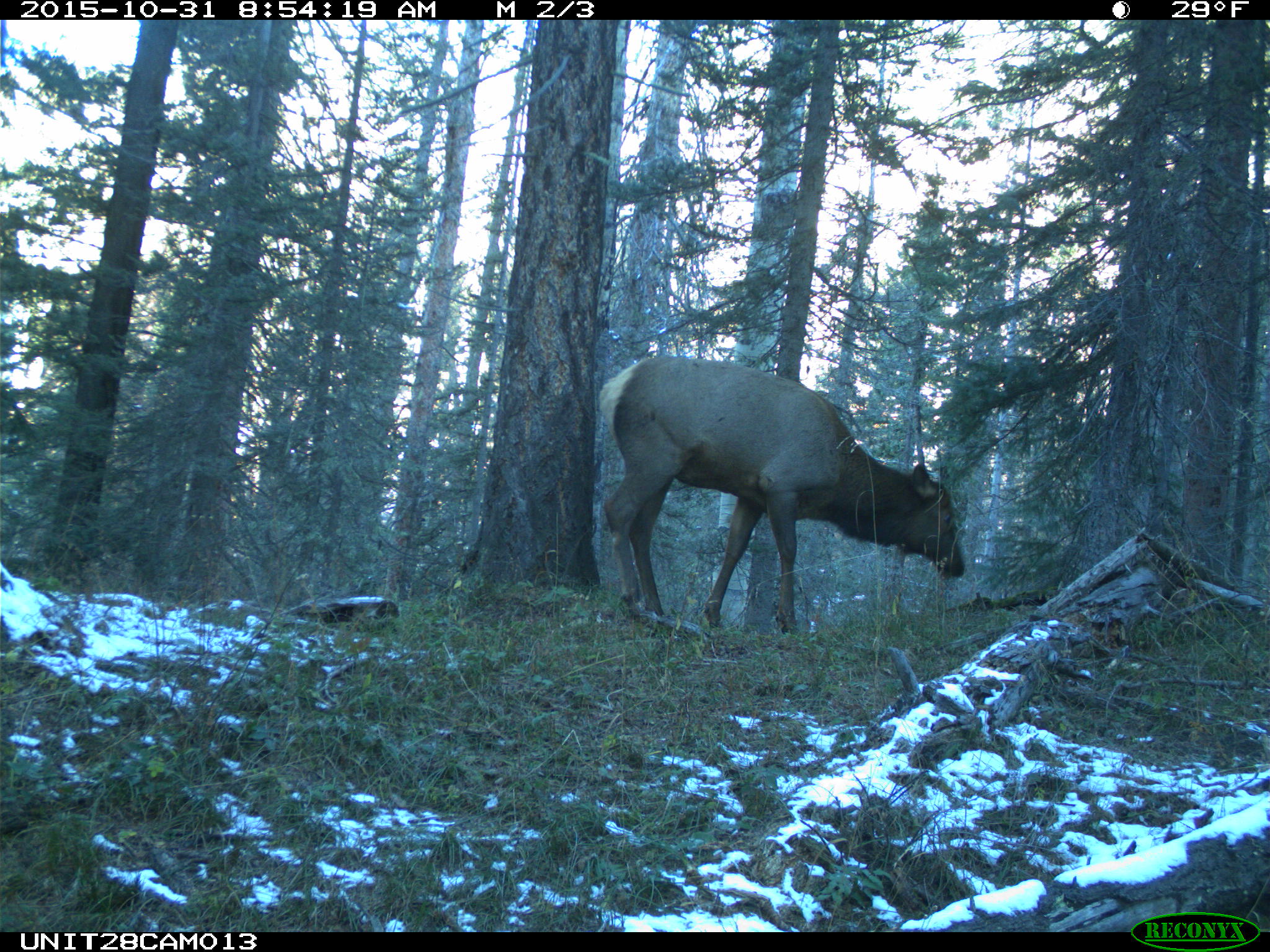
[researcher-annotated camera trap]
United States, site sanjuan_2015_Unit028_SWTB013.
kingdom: Animalia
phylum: Chordata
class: Mammalia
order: Artiodactyla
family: Cervidae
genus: Cervus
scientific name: Cervus elaphus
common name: red deer